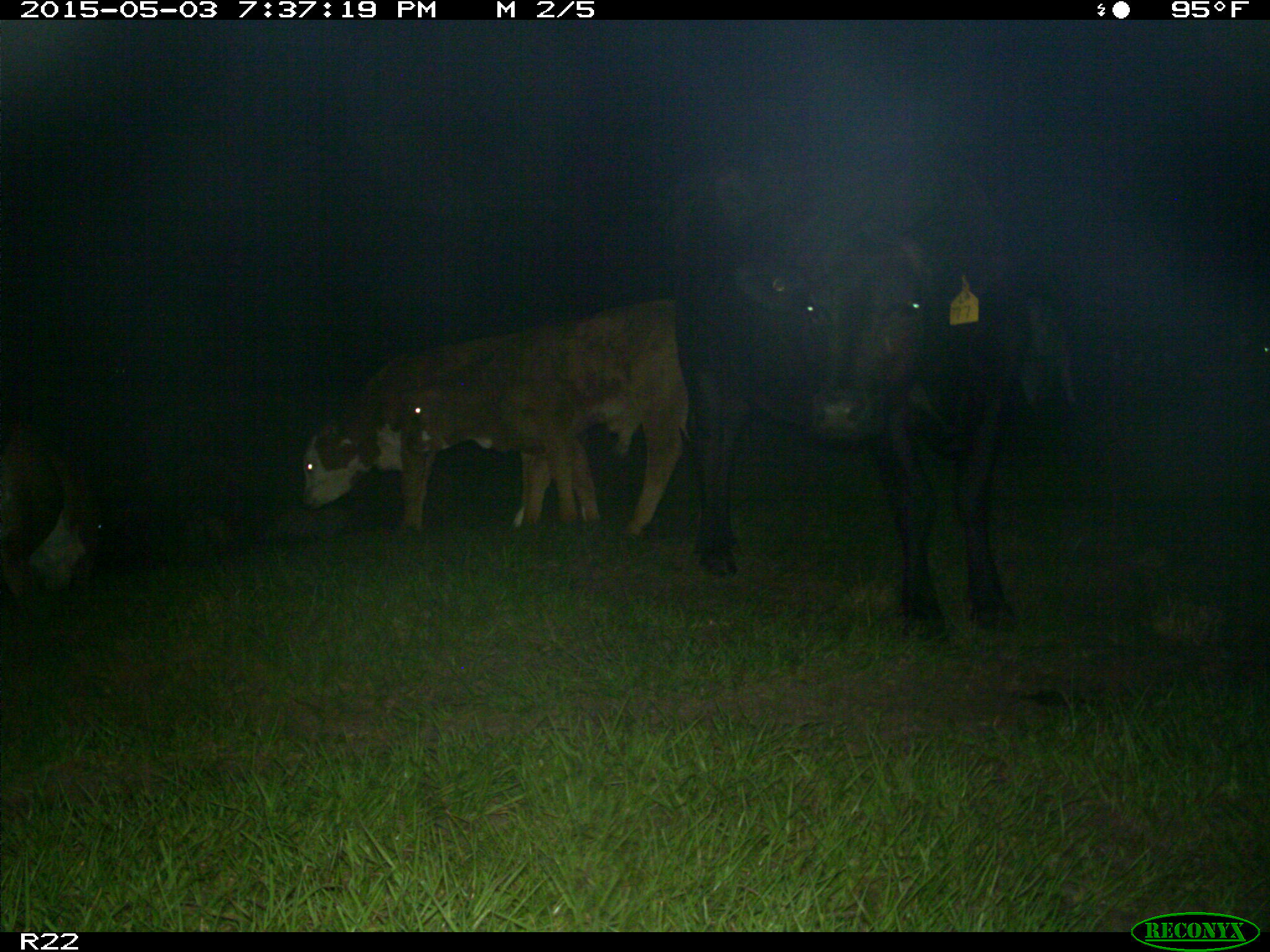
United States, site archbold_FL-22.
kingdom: Animalia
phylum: Chordata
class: Mammalia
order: Artiodactyla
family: Bovidae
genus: Bos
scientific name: Bos taurus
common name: domestic cow